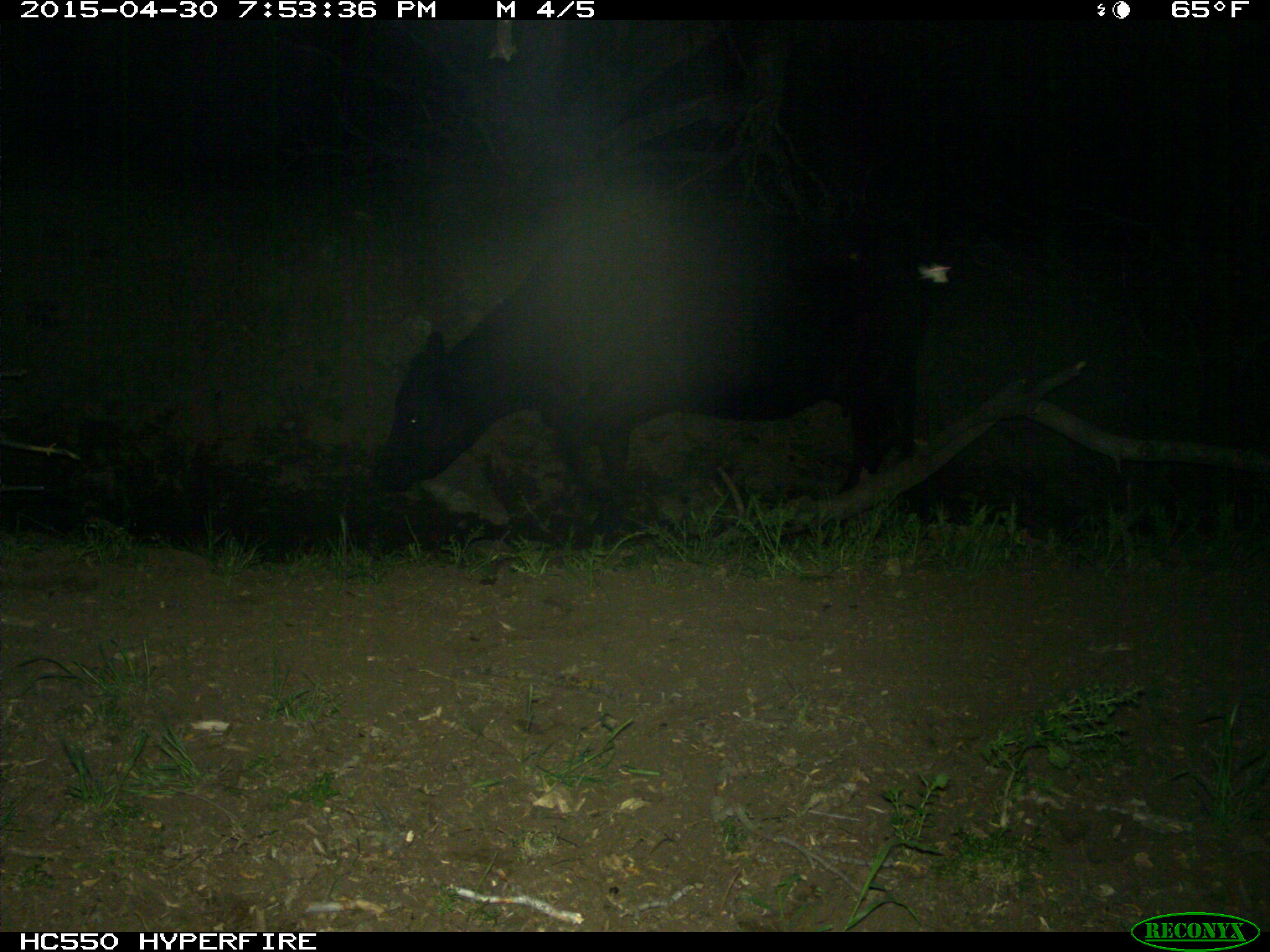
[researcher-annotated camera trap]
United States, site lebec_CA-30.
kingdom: Animalia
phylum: Chordata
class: Mammalia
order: Artiodactyla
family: Bovidae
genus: Bos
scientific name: Bos taurus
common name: domestic cow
Bos taurus (domestic cow).